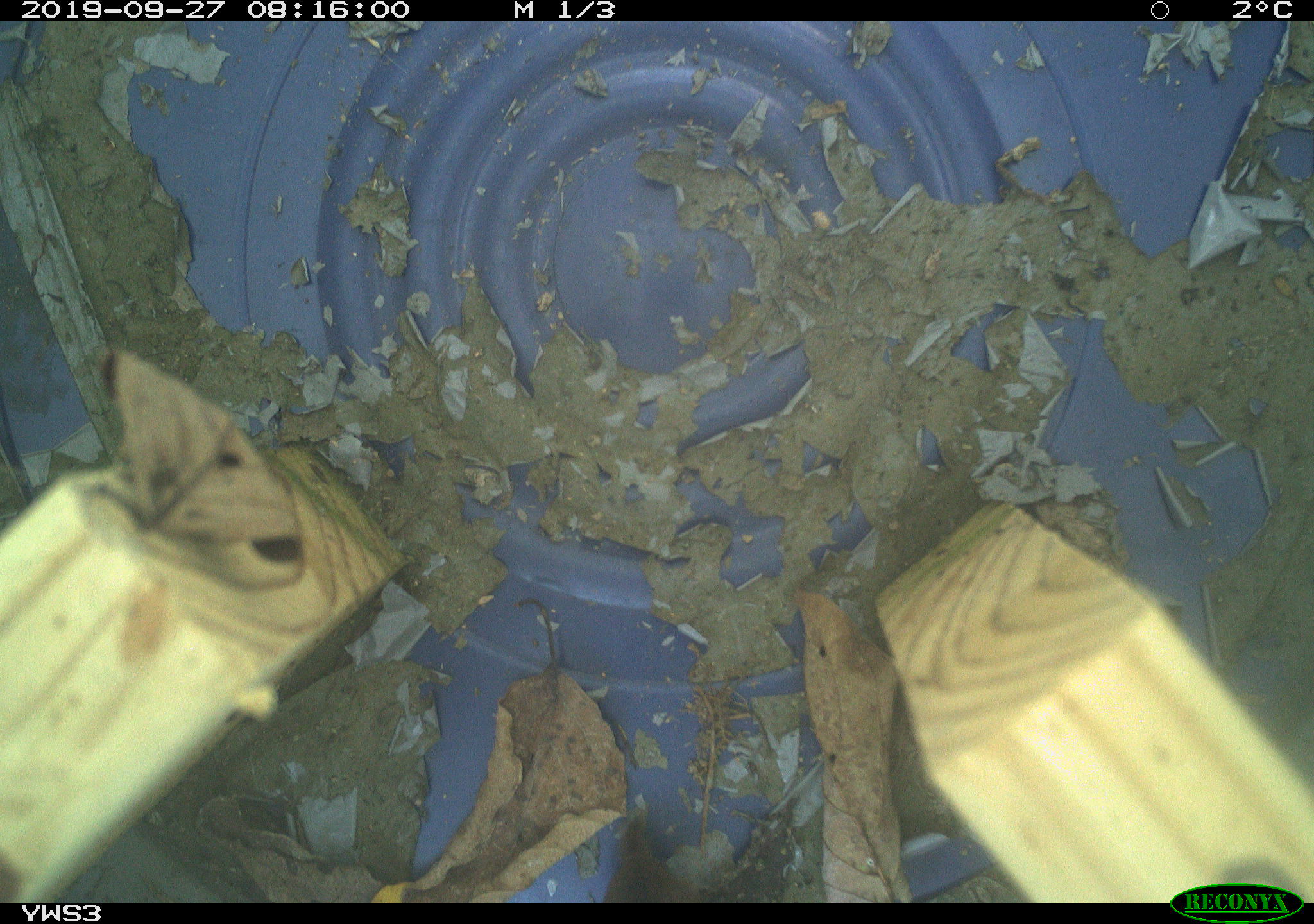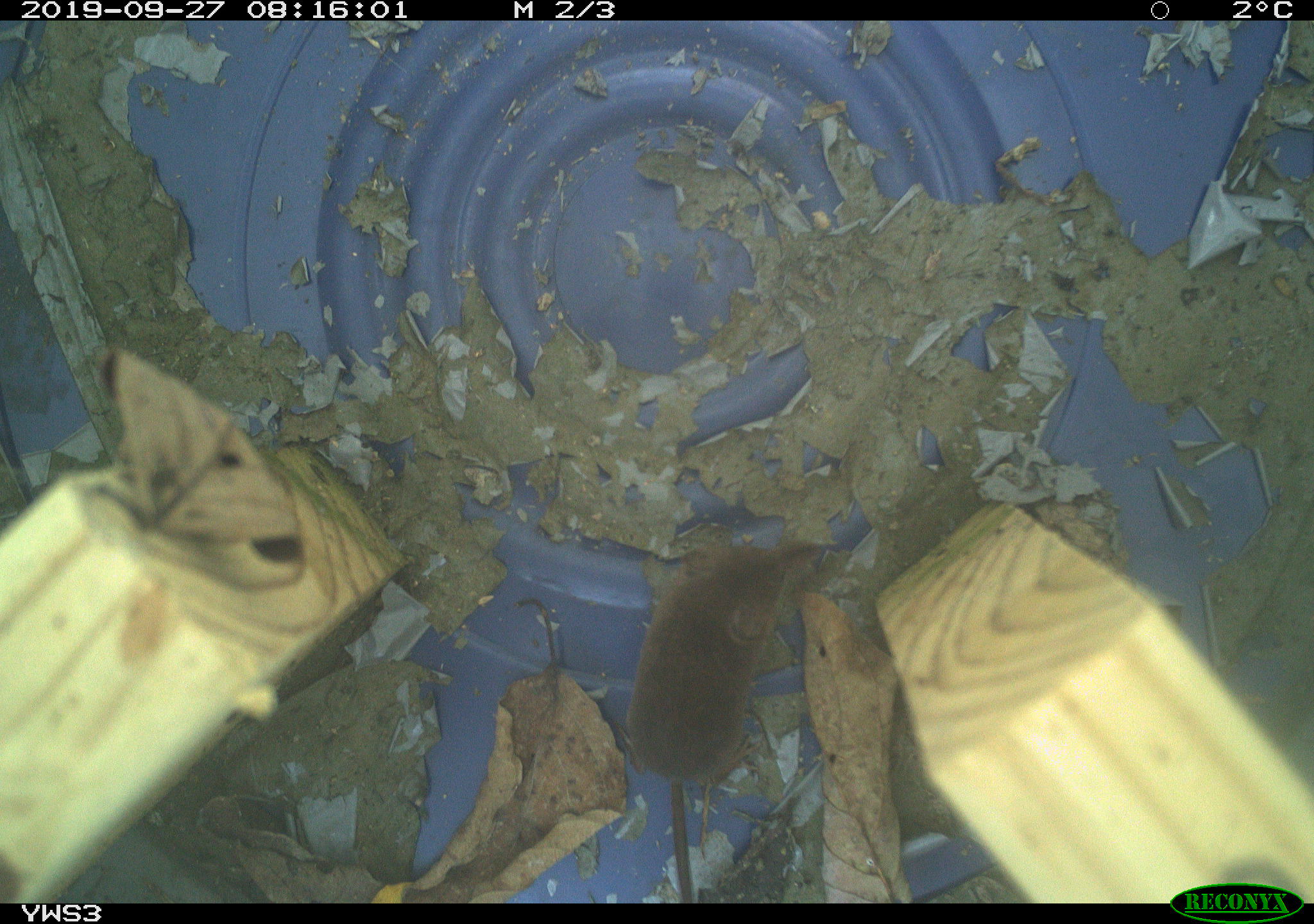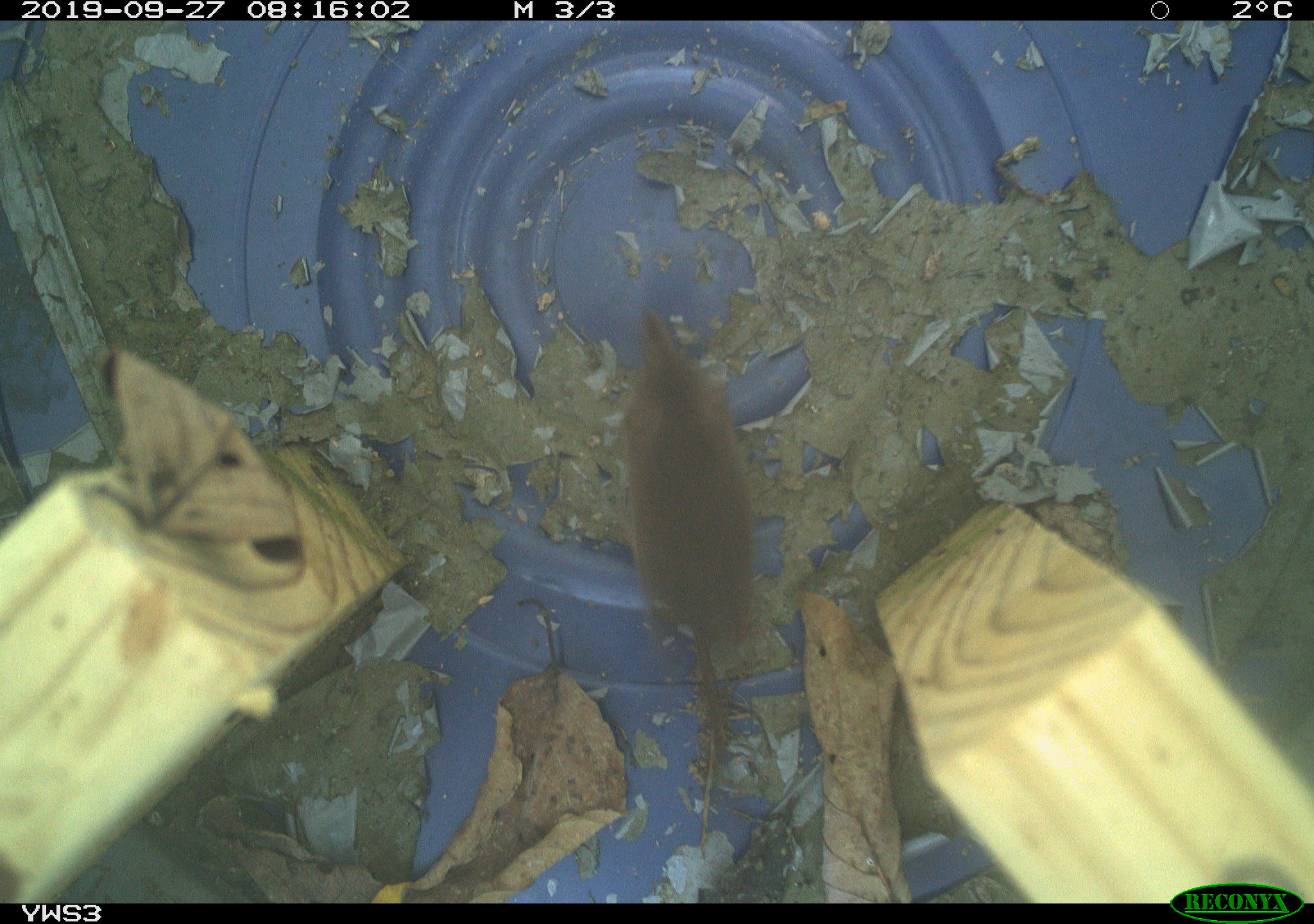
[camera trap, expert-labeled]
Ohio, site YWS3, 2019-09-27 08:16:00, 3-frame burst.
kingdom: Animalia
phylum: Chordata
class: Mammalia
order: Eulipotyphla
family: Soricidae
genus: Sorex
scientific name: Sorex cinereus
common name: masked shrew